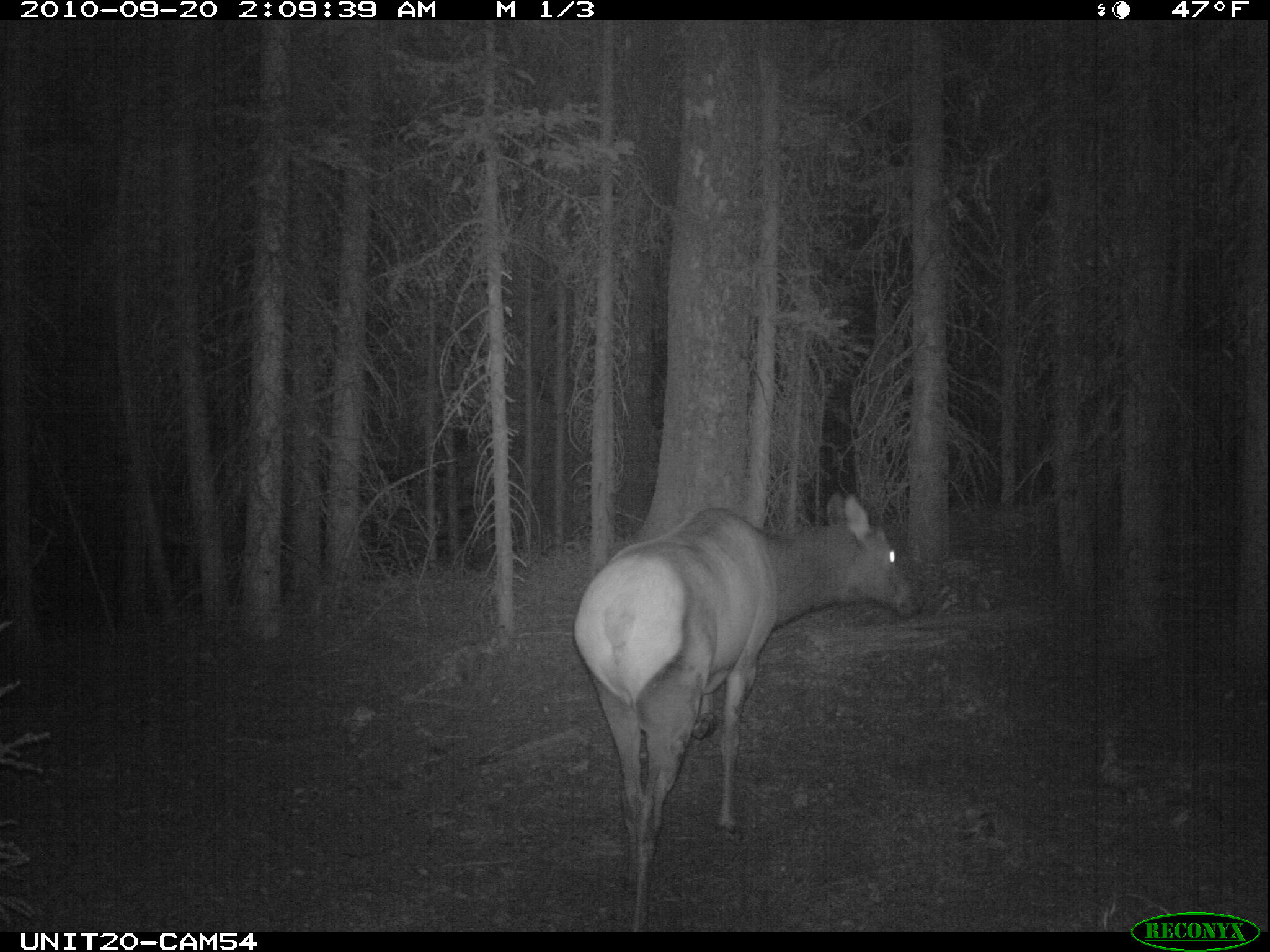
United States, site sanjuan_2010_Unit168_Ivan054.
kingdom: Animalia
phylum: Chordata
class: Mammalia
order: Artiodactyla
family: Cervidae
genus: Cervus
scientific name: Cervus elaphus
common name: red deer